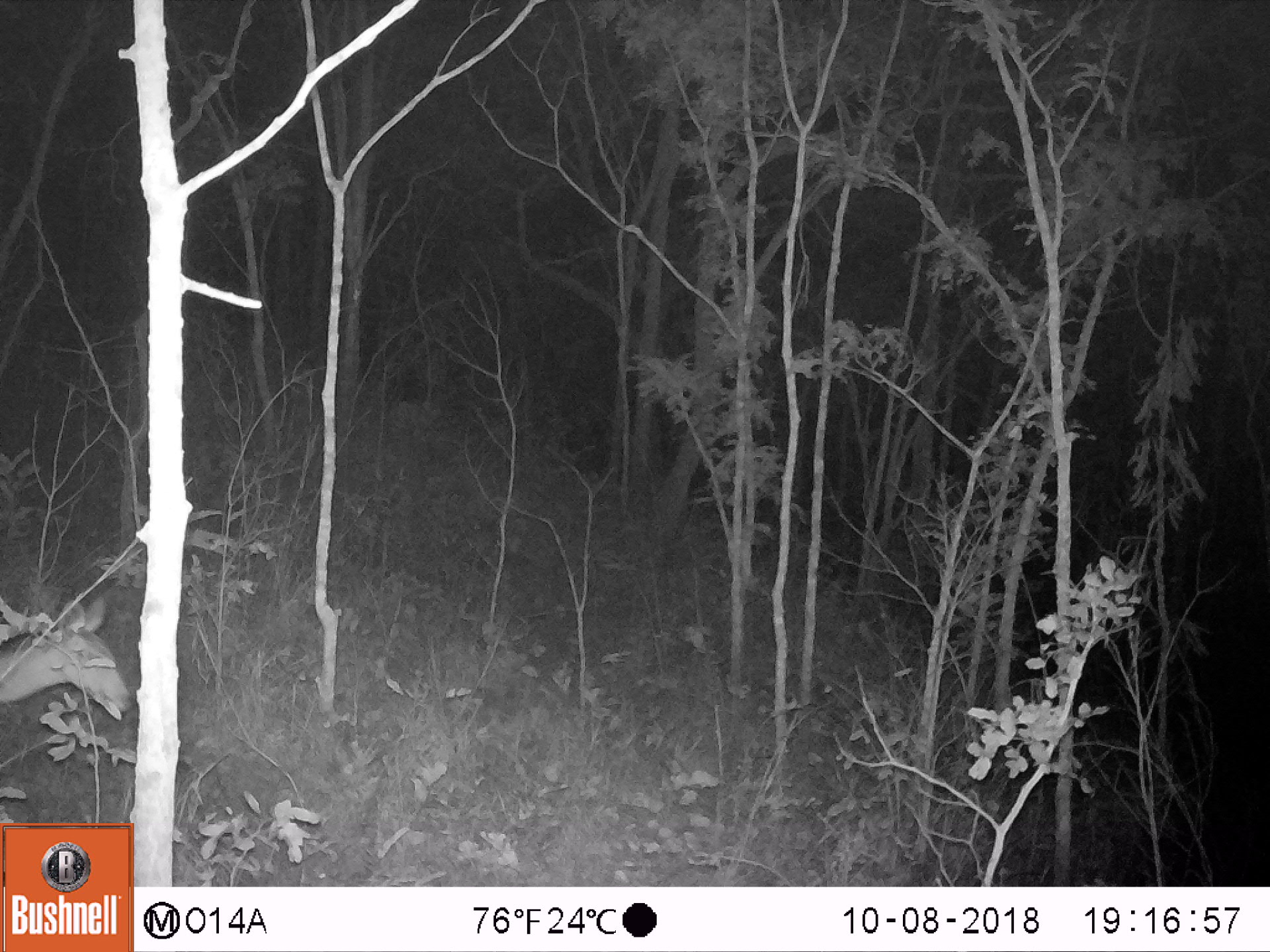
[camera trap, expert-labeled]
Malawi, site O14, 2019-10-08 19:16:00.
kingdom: Animalia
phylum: Chordata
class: Mammalia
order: Artiodactyla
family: Bovidae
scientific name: Antilopinae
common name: small antelope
Small antelope (Antilopinae), count 1.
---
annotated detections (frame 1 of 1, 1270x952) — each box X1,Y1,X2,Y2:
small antelope: 0,579,142,753